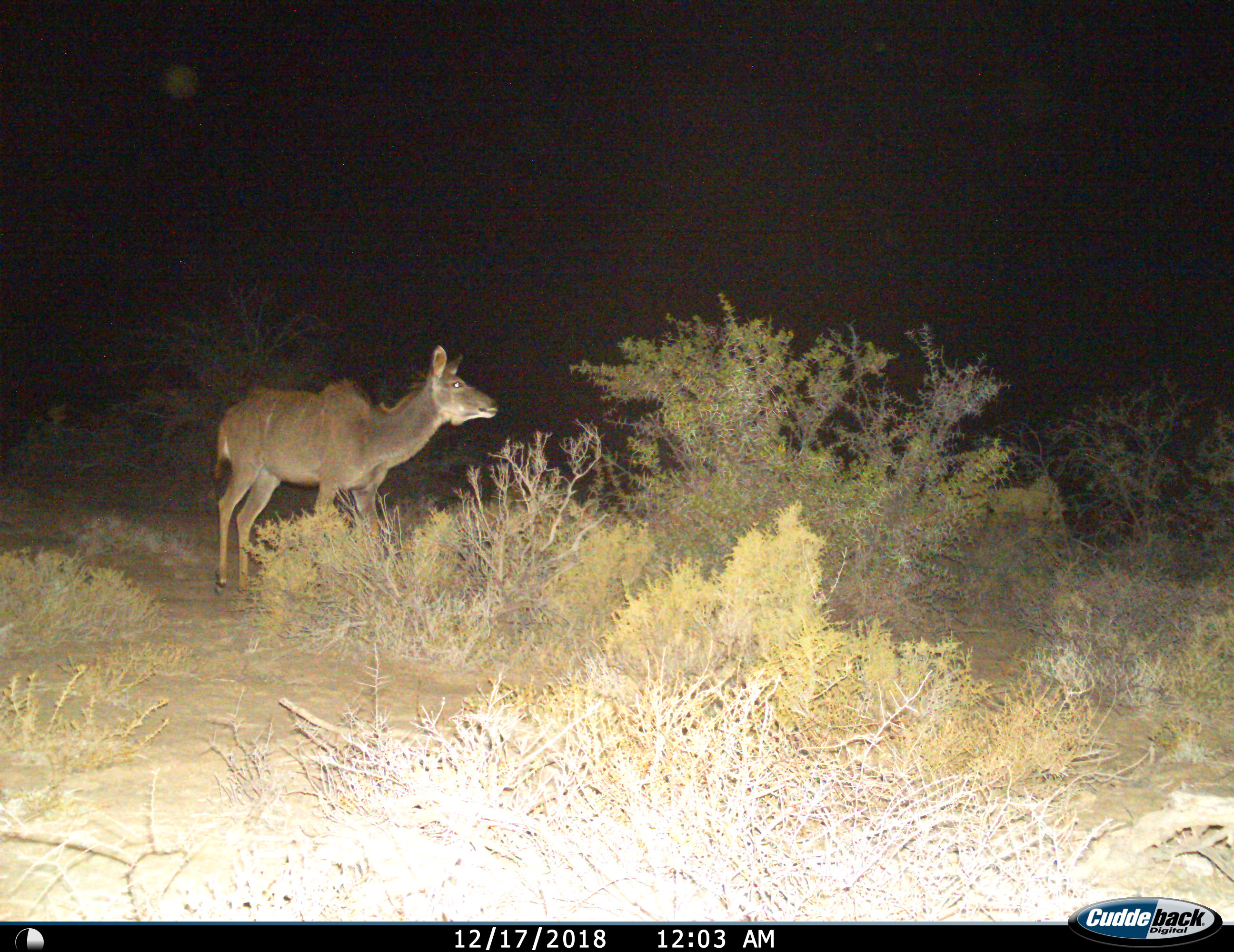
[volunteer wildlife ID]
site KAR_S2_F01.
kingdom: Animalia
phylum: Chordata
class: Mammalia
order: Artiodactyla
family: Bovidae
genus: Tragelaphus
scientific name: Tragelaphus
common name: kudu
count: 1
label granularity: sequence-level